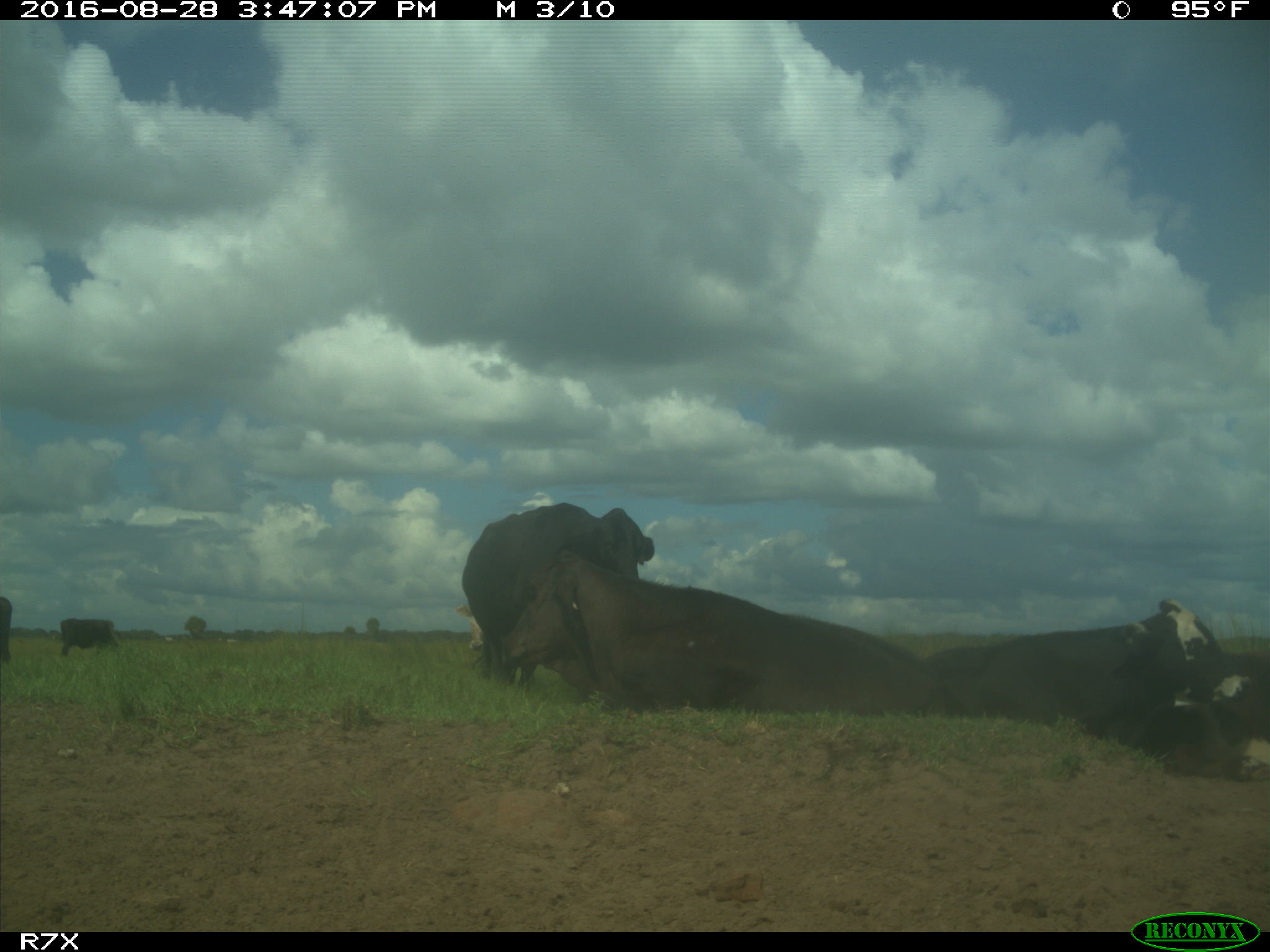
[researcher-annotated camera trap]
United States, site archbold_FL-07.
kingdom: Animalia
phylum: Chordata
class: Mammalia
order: Artiodactyla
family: Bovidae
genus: Bos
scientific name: Bos taurus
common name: domestic cow